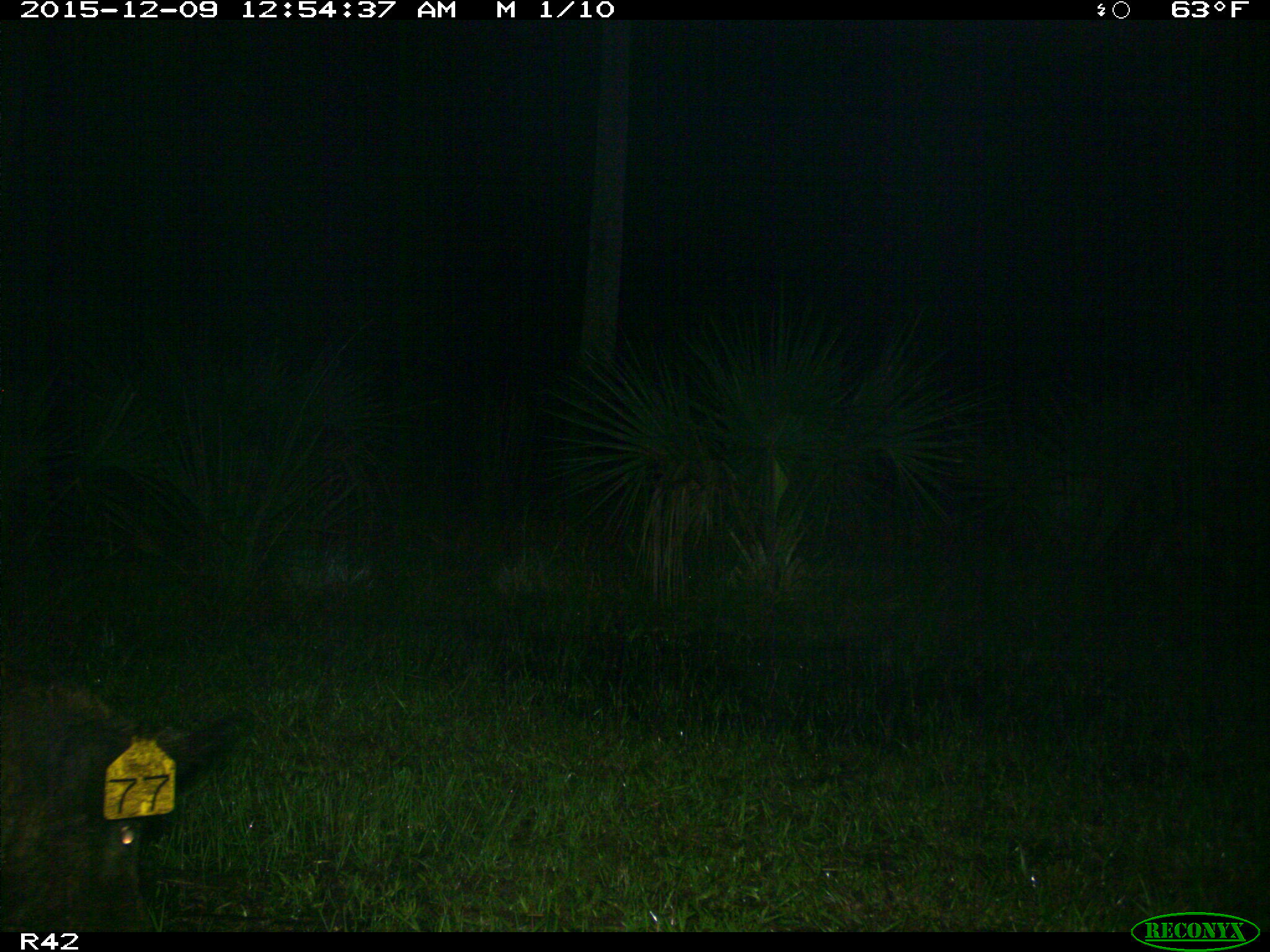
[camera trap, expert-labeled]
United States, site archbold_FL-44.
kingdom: Animalia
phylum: Chordata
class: Mammalia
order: Artiodactyla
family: Suidae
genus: Sus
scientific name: Sus scrofa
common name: wild boar